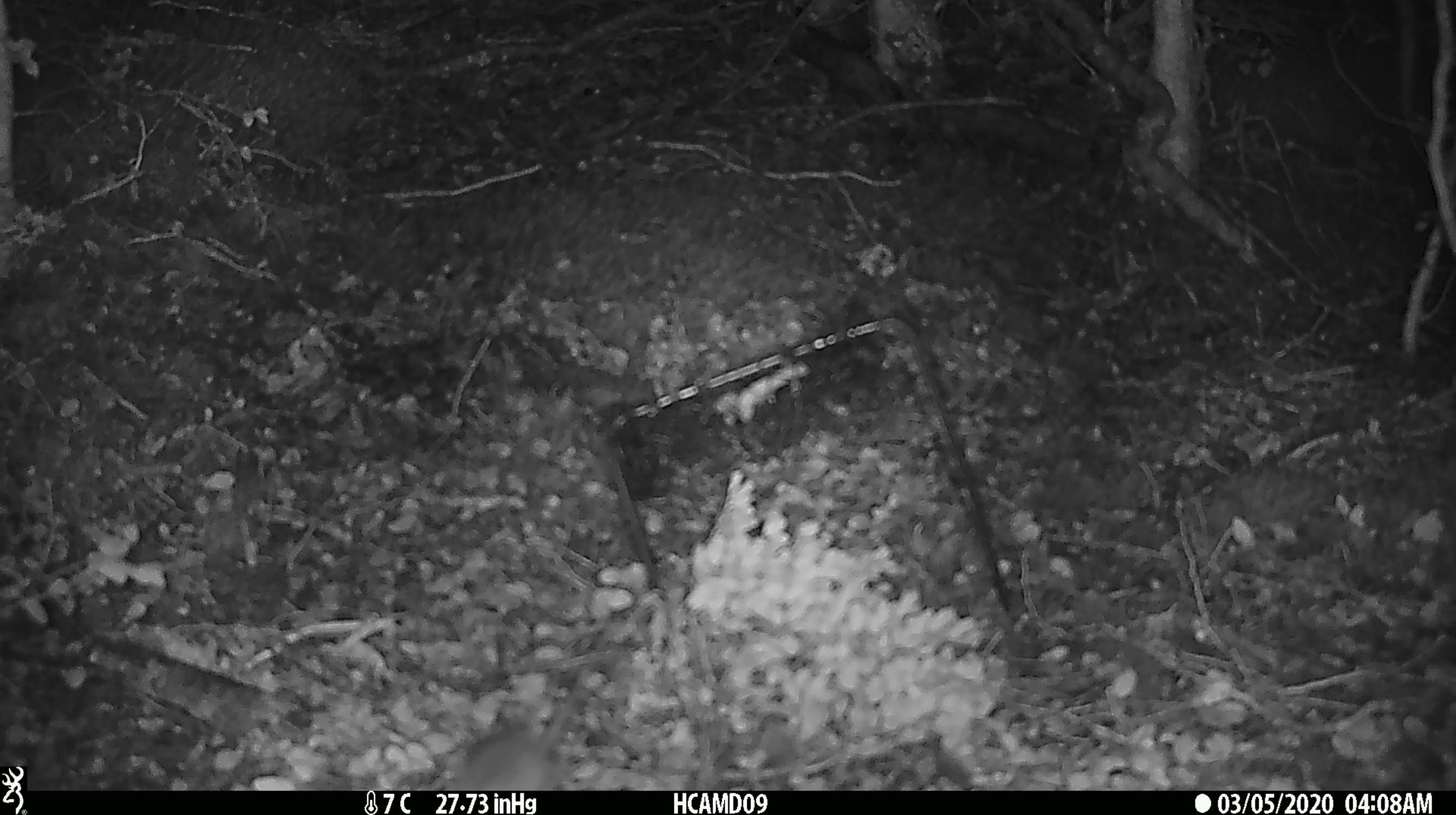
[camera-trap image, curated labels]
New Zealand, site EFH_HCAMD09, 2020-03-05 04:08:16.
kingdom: Animalia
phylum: Chordata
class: Mammalia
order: Rodentia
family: Muridae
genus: Mus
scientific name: Mus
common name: mouse